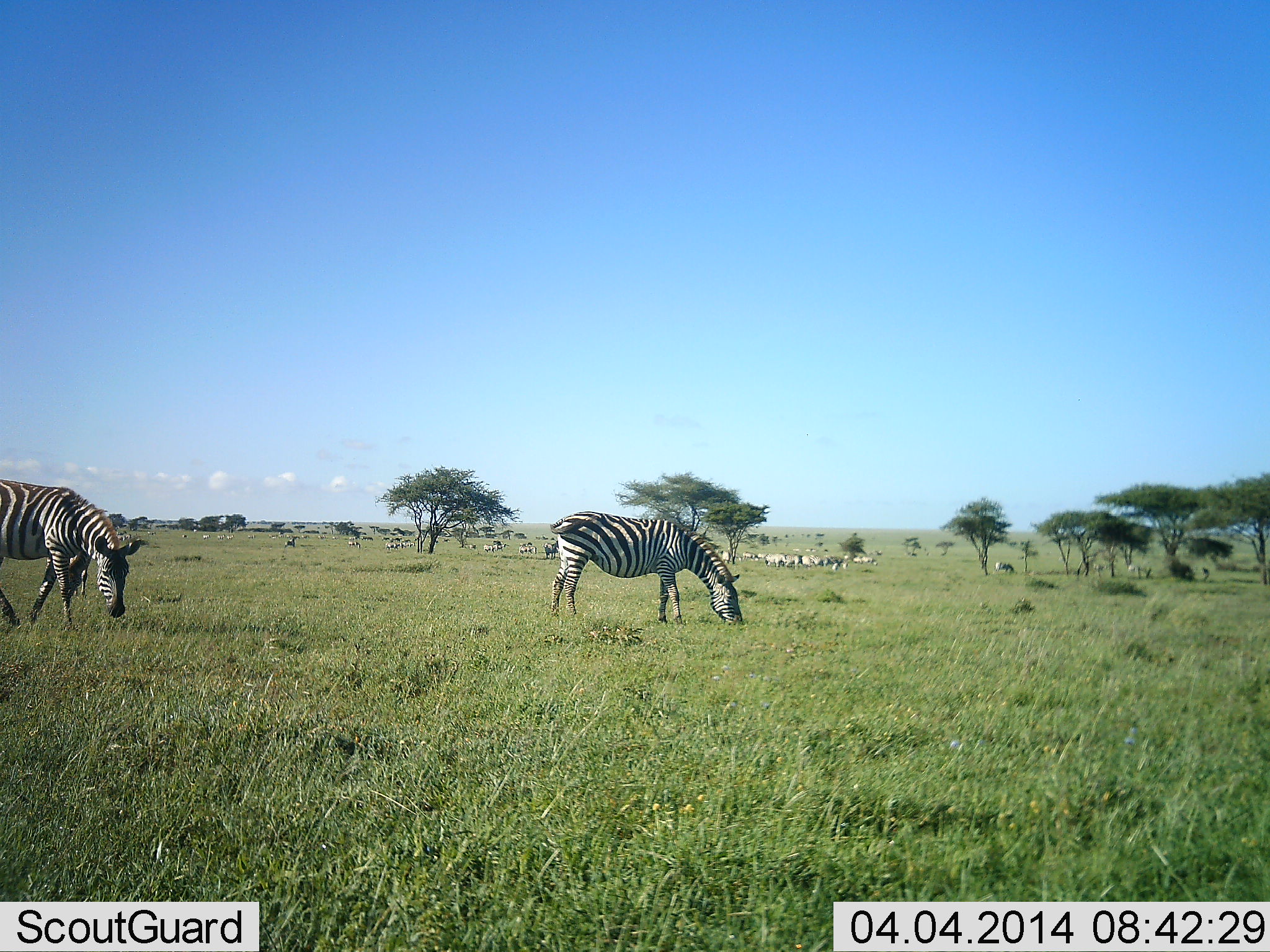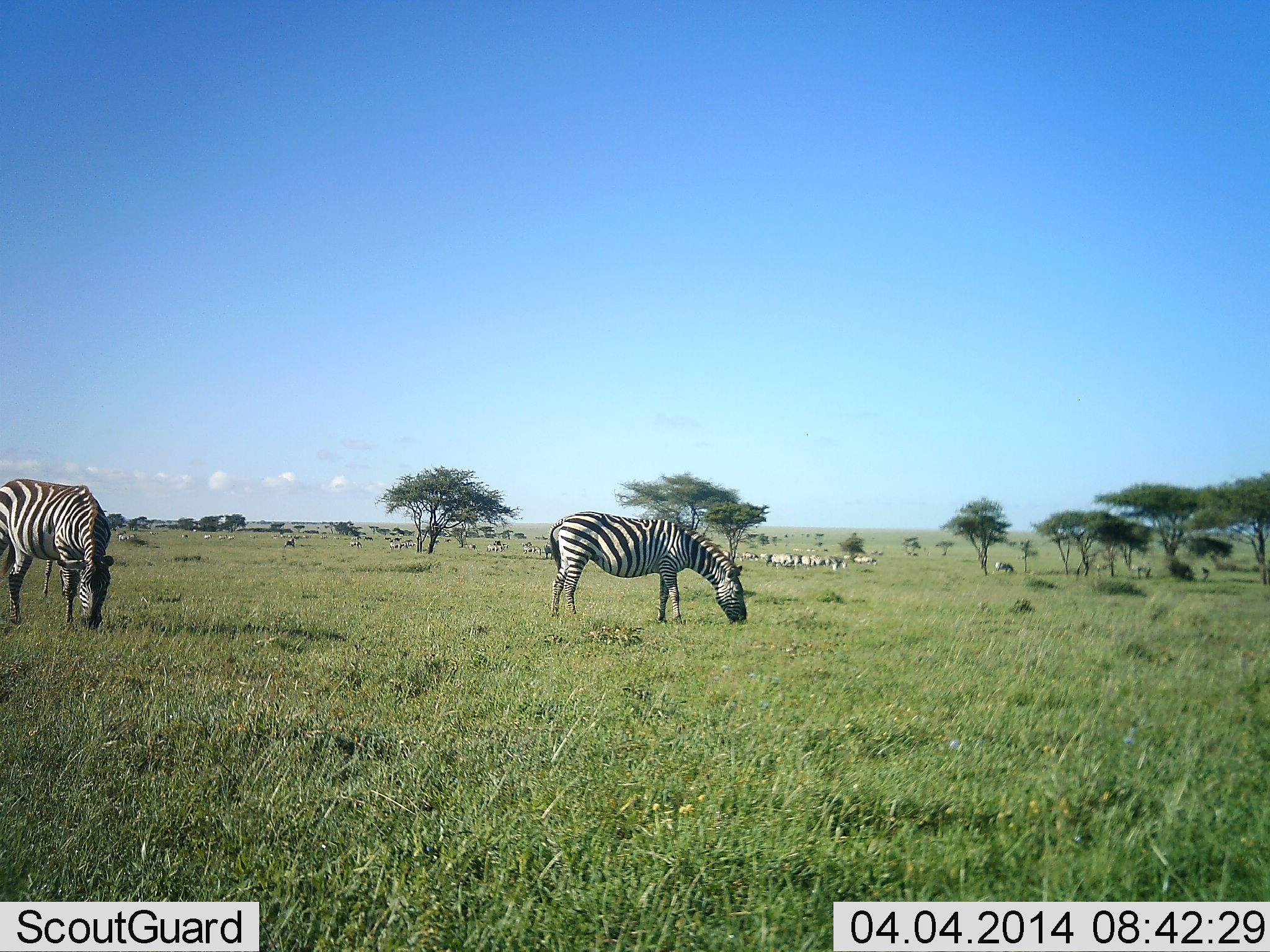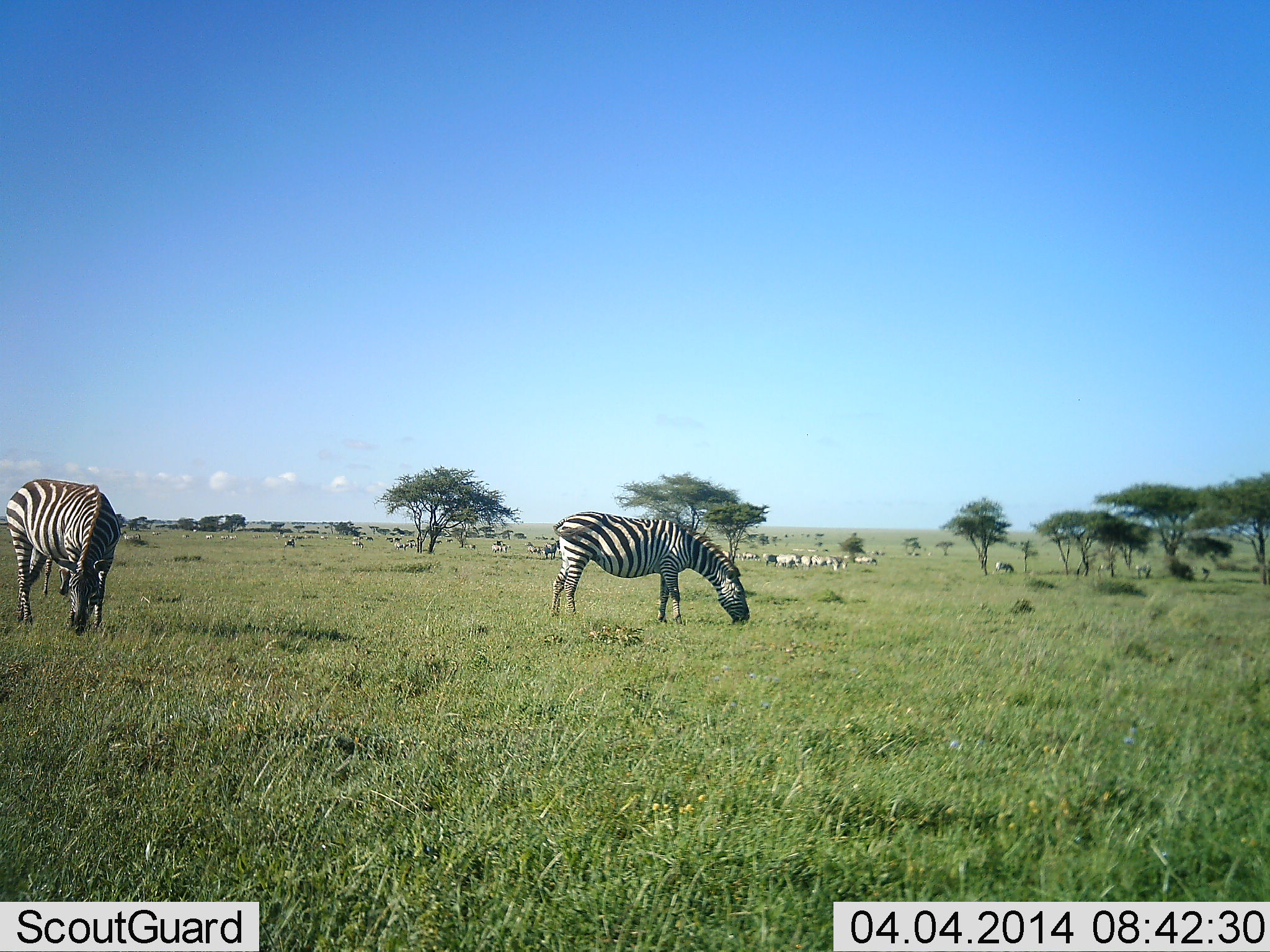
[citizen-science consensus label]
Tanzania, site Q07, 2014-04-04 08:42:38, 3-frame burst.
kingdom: Animalia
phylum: Chordata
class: Mammalia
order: Perissodactyla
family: Equidae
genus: Equus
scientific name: Equus quagga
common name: plains zebra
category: zebra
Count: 11-50.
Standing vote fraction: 50%.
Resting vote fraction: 0%.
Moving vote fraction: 20%.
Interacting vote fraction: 0%.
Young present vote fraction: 0%.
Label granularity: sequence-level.